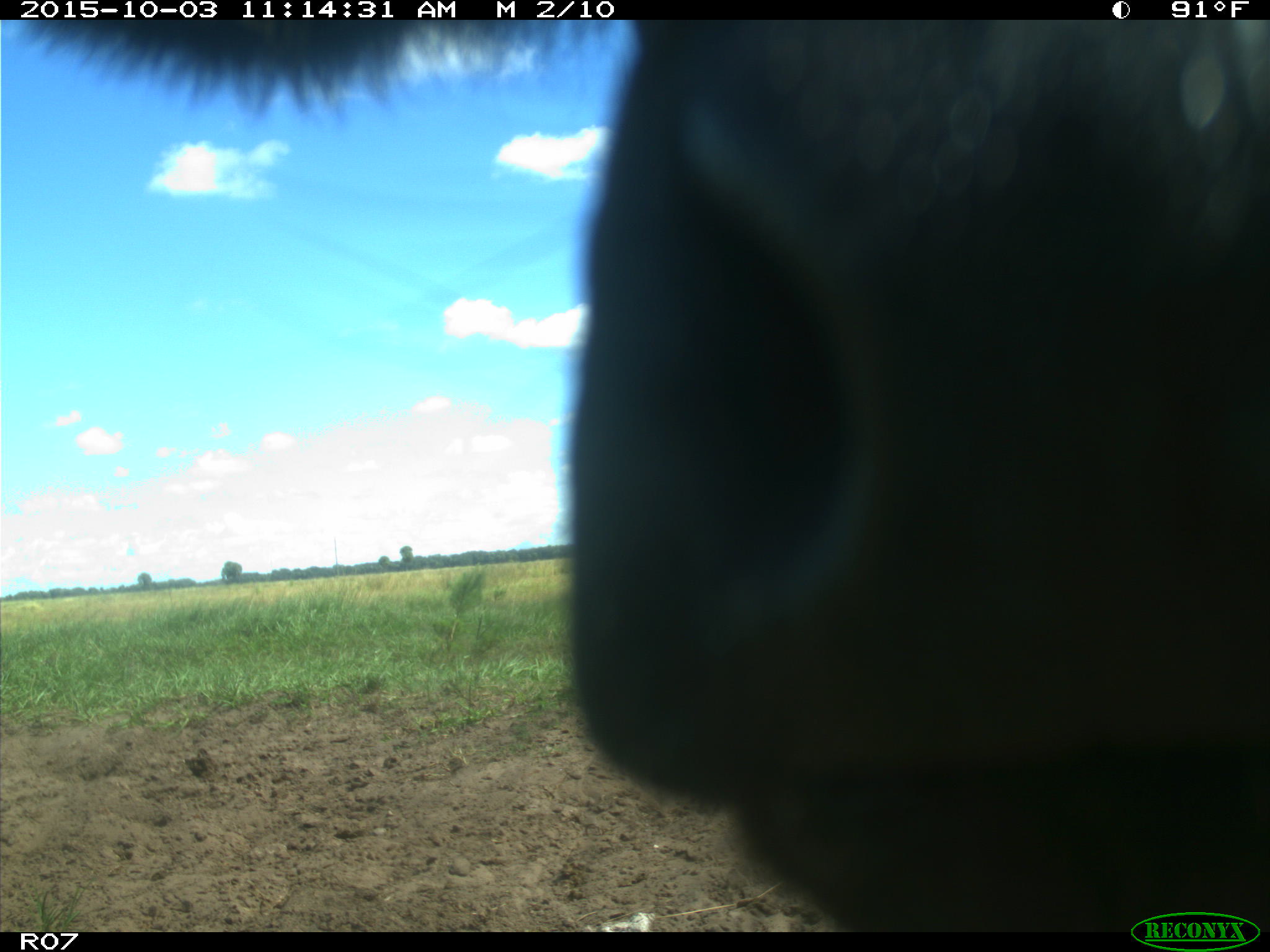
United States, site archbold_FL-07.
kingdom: Animalia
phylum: Chordata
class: Mammalia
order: Artiodactyla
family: Bovidae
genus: Bos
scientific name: Bos taurus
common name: domestic cow